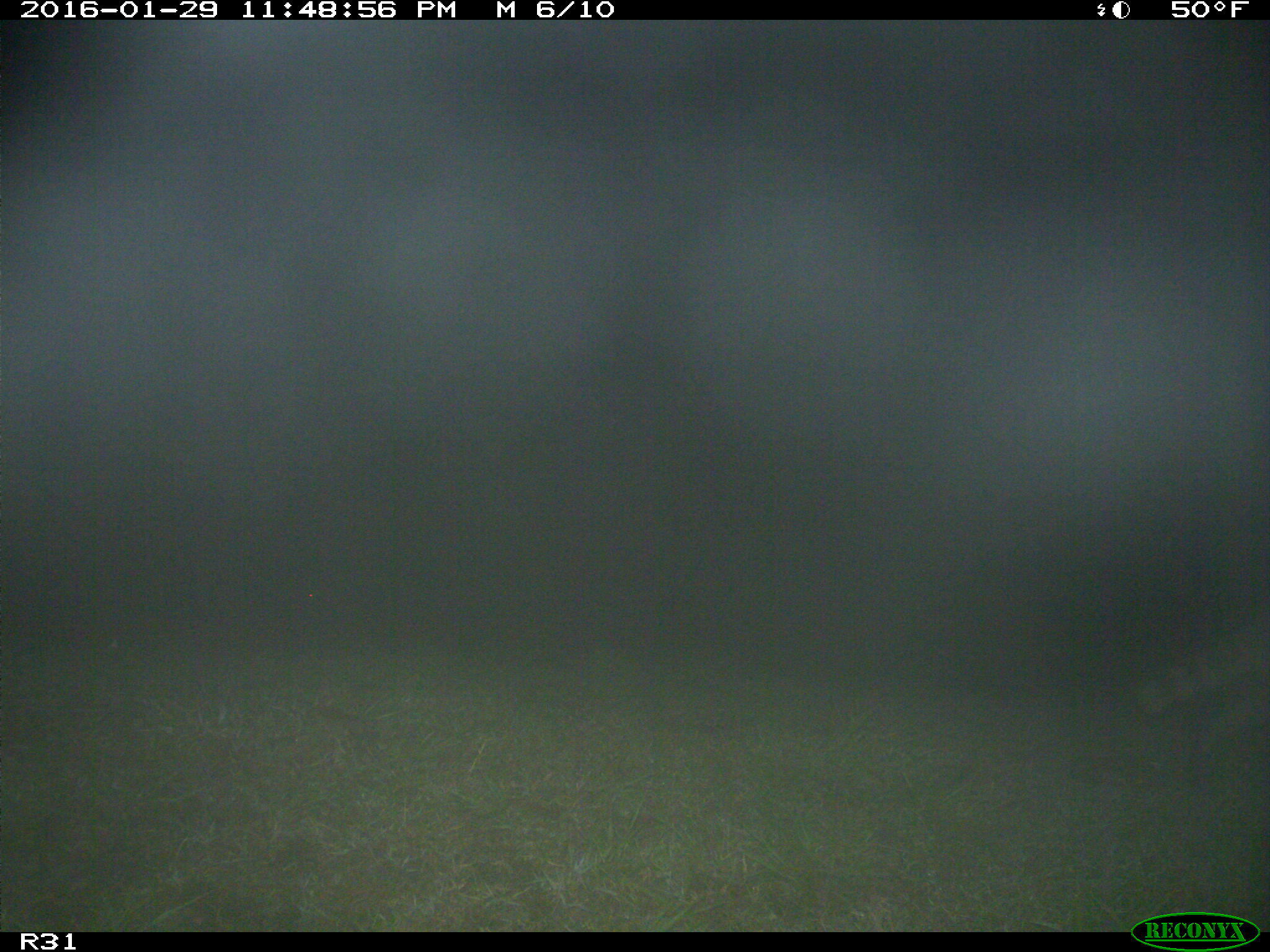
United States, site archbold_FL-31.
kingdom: Animalia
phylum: Chordata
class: Mammalia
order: Carnivora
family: Procyonidae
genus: Procyon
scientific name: Procyon lotor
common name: common raccoon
Procyon lotor (common raccoon).